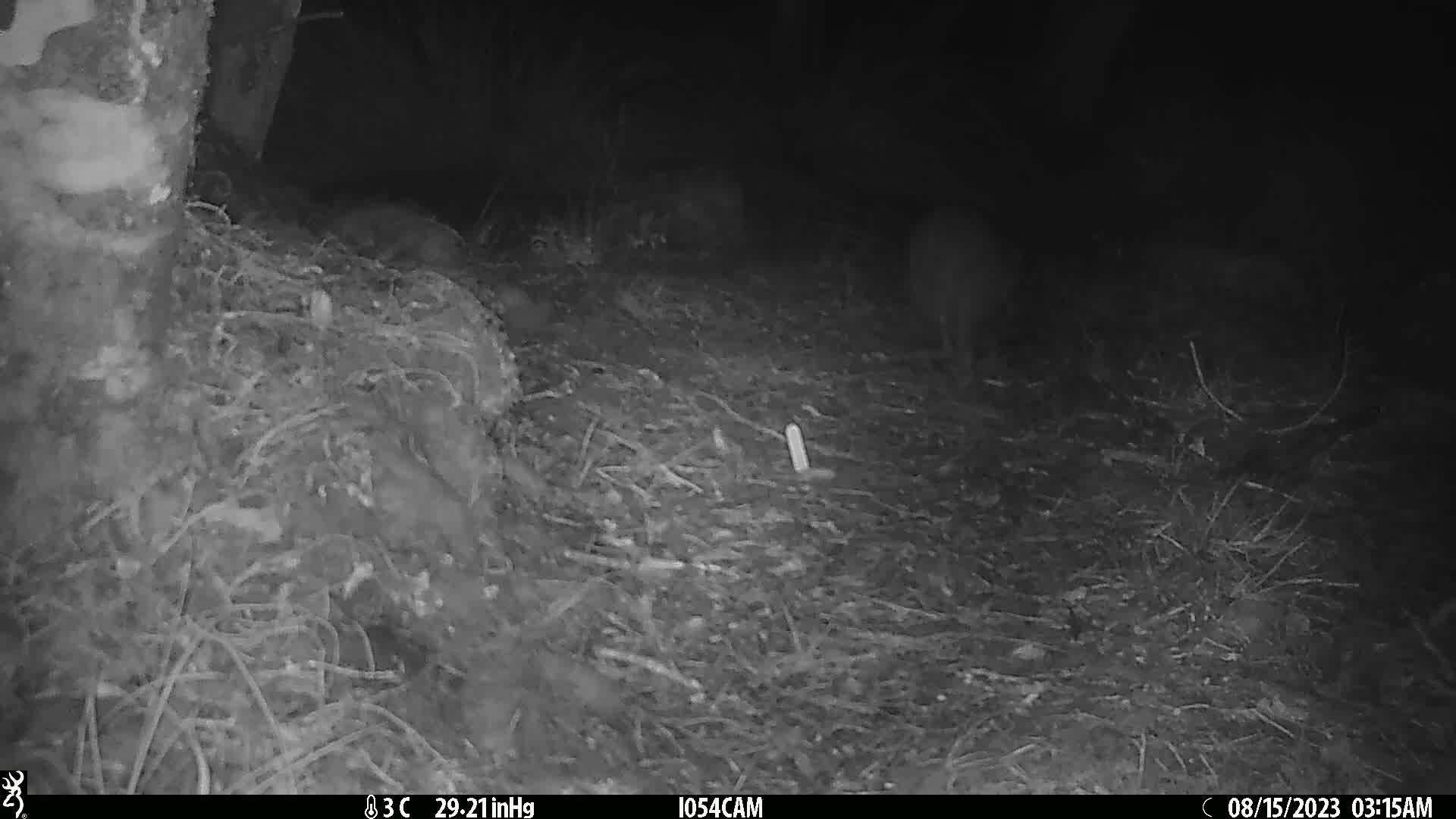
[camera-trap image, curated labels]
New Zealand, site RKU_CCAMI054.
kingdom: Animalia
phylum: Chordata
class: Aves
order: Apterygiformes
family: Apterygidae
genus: Apteryx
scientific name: Apteryx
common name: kiwi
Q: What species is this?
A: Kiwi (Apteryx).